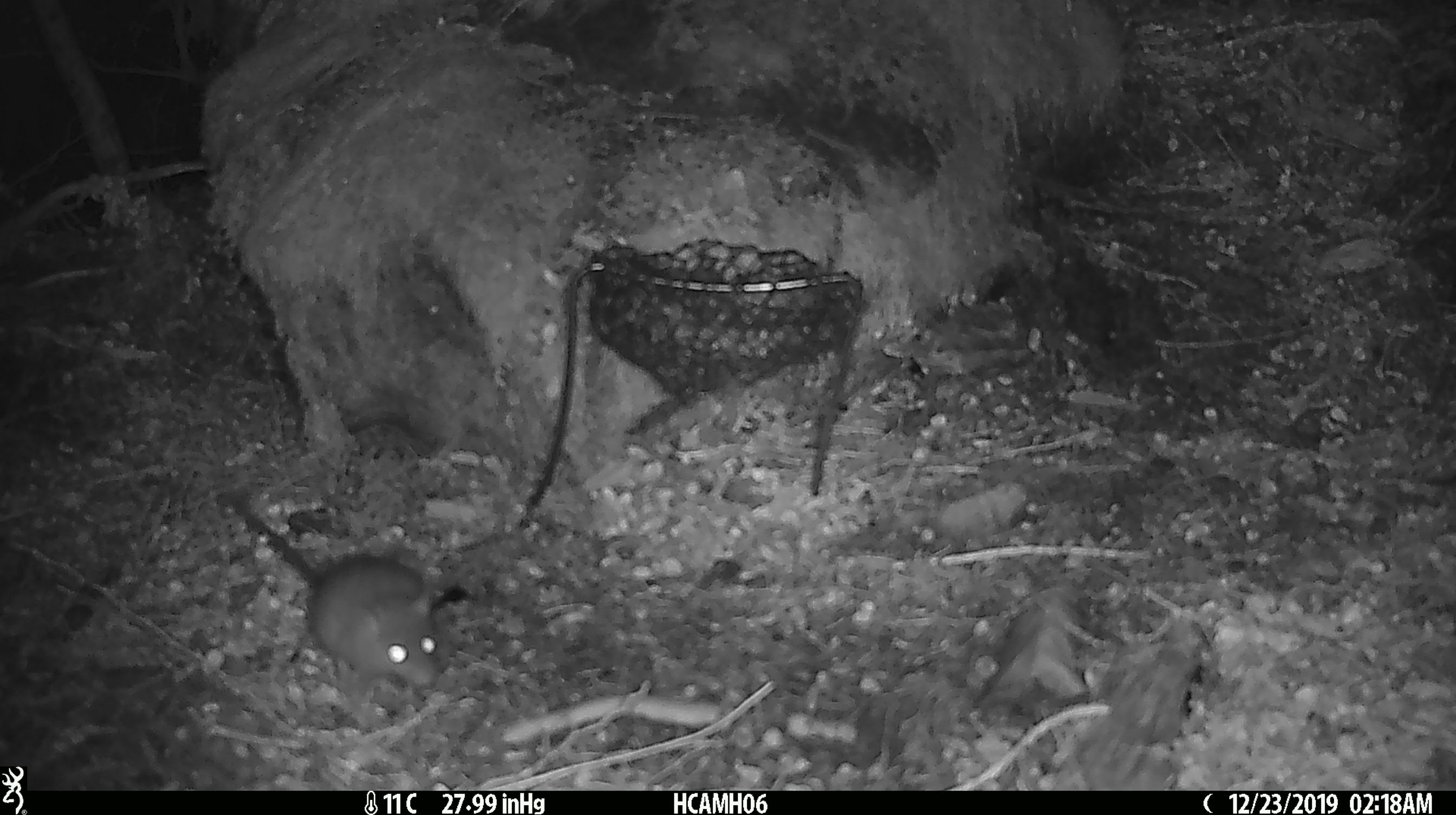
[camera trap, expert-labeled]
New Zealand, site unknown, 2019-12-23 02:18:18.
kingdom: Animalia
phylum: Chordata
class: Mammalia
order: Rodentia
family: Muridae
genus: Mus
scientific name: Mus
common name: mouse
Mouse (Mus).